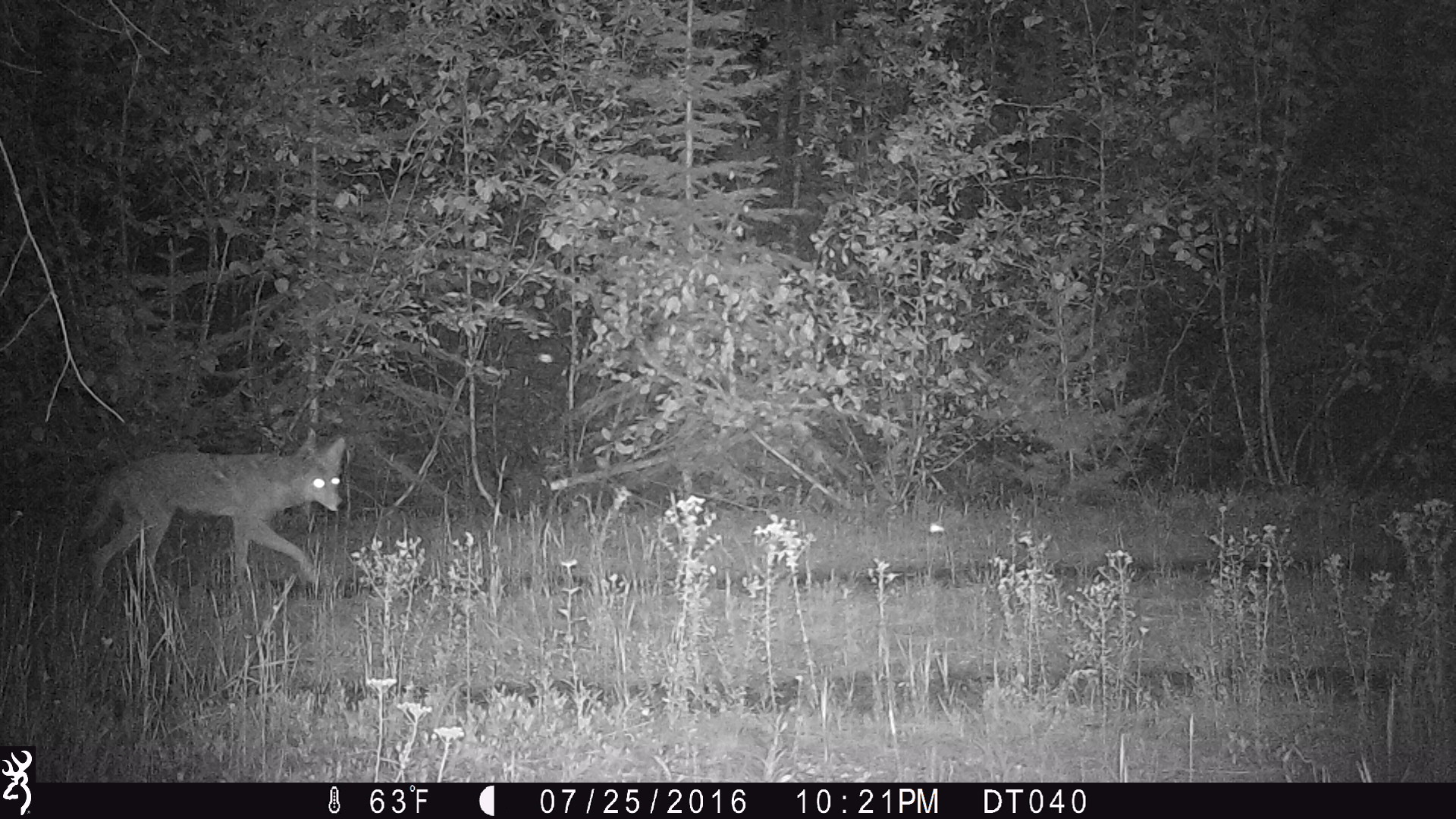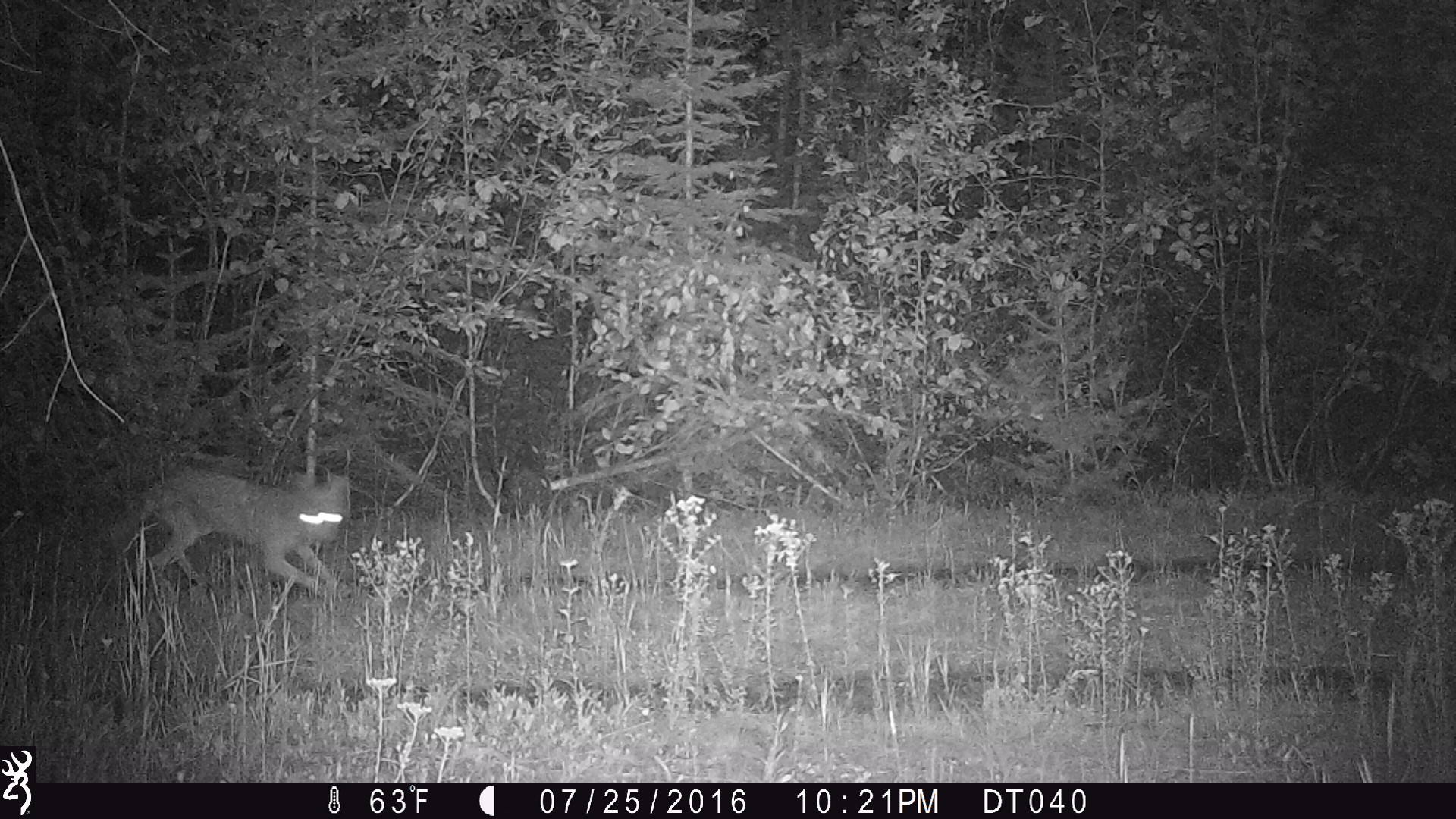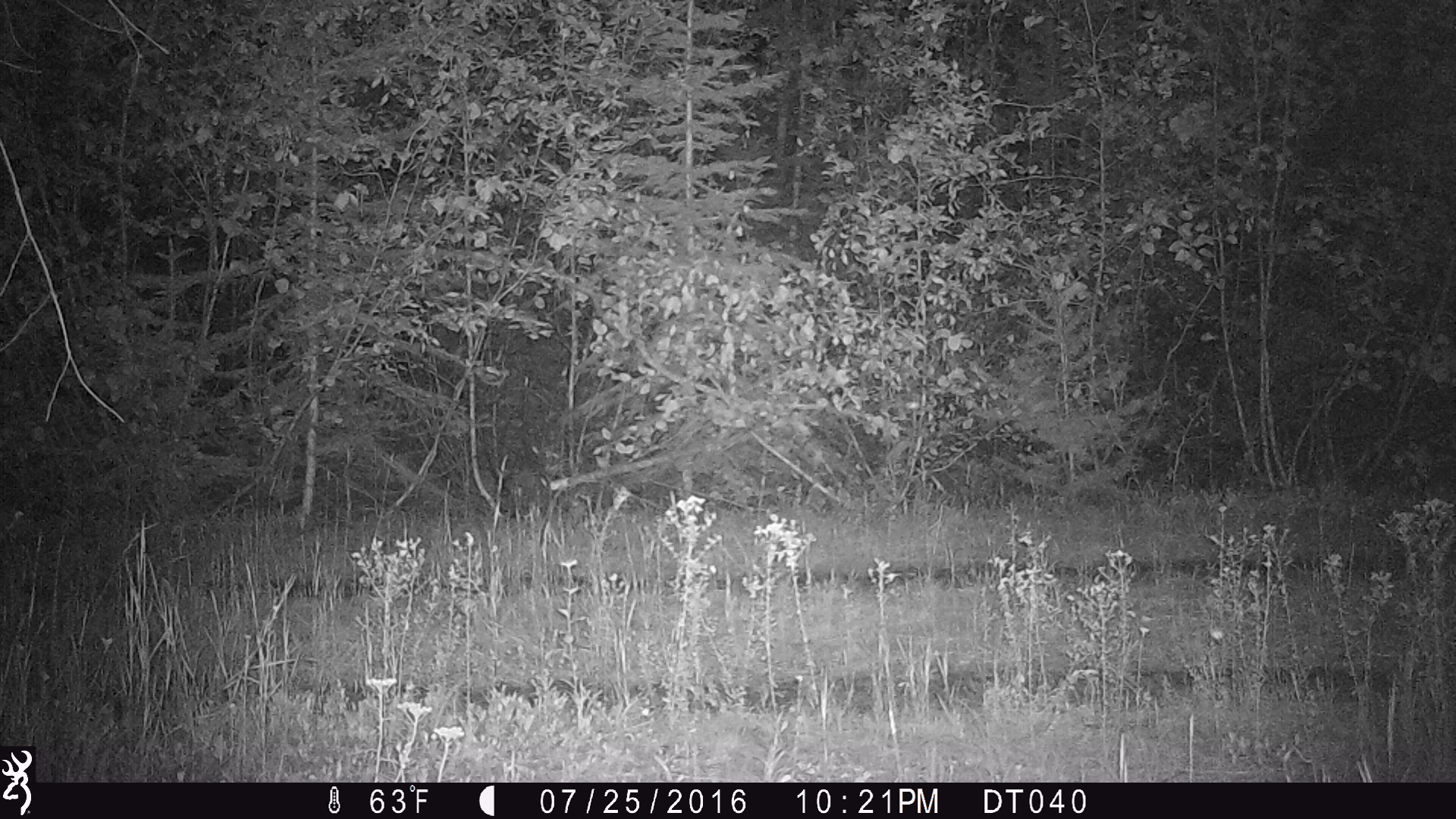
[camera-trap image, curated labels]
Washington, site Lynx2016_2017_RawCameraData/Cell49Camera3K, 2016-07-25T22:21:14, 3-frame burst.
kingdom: Animalia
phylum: Chordata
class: Mammalia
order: Carnivora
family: Canidae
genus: Canis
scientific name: Canis latrans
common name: coyote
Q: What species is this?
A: Canis latrans (coyote).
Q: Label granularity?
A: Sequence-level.